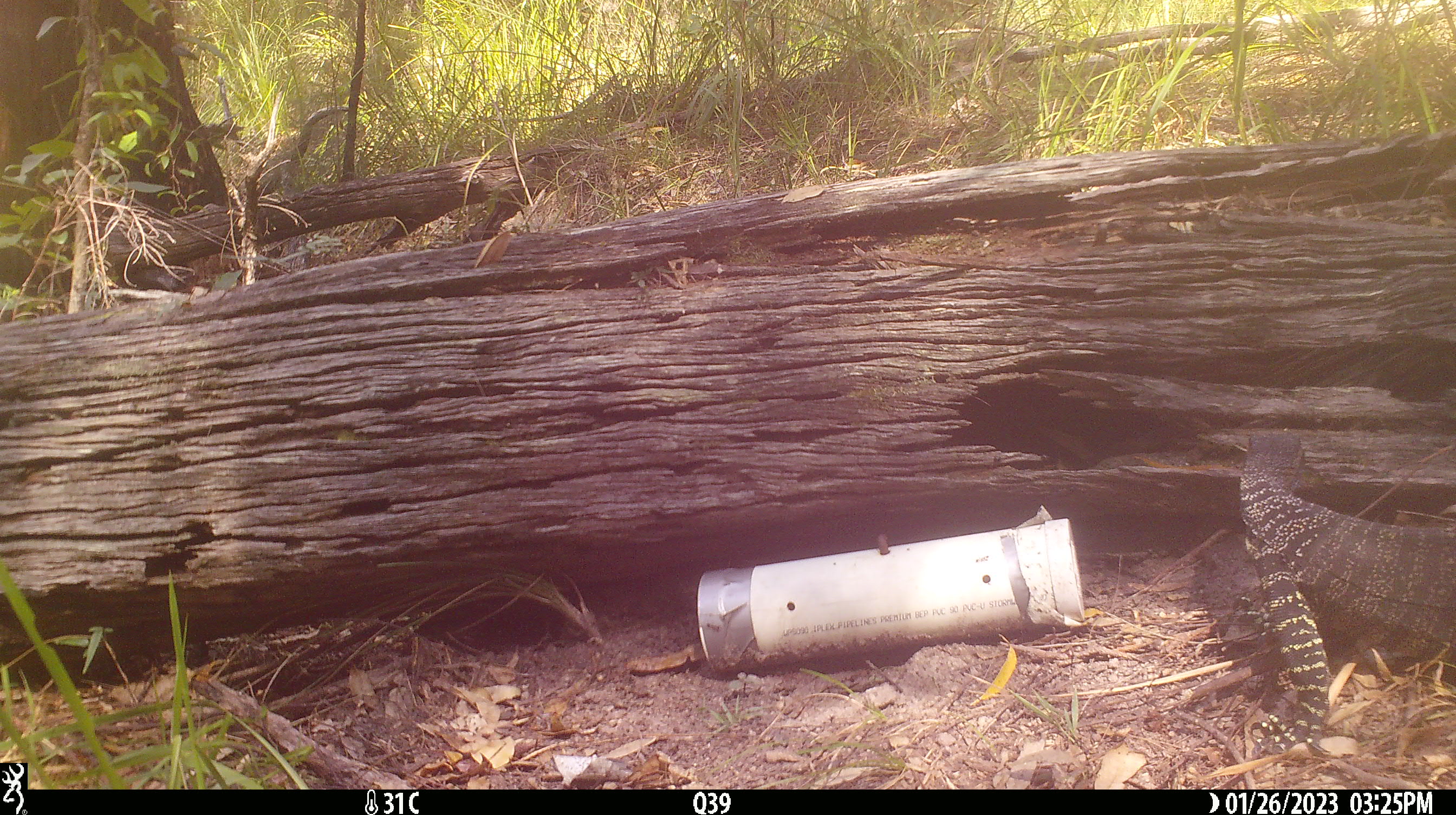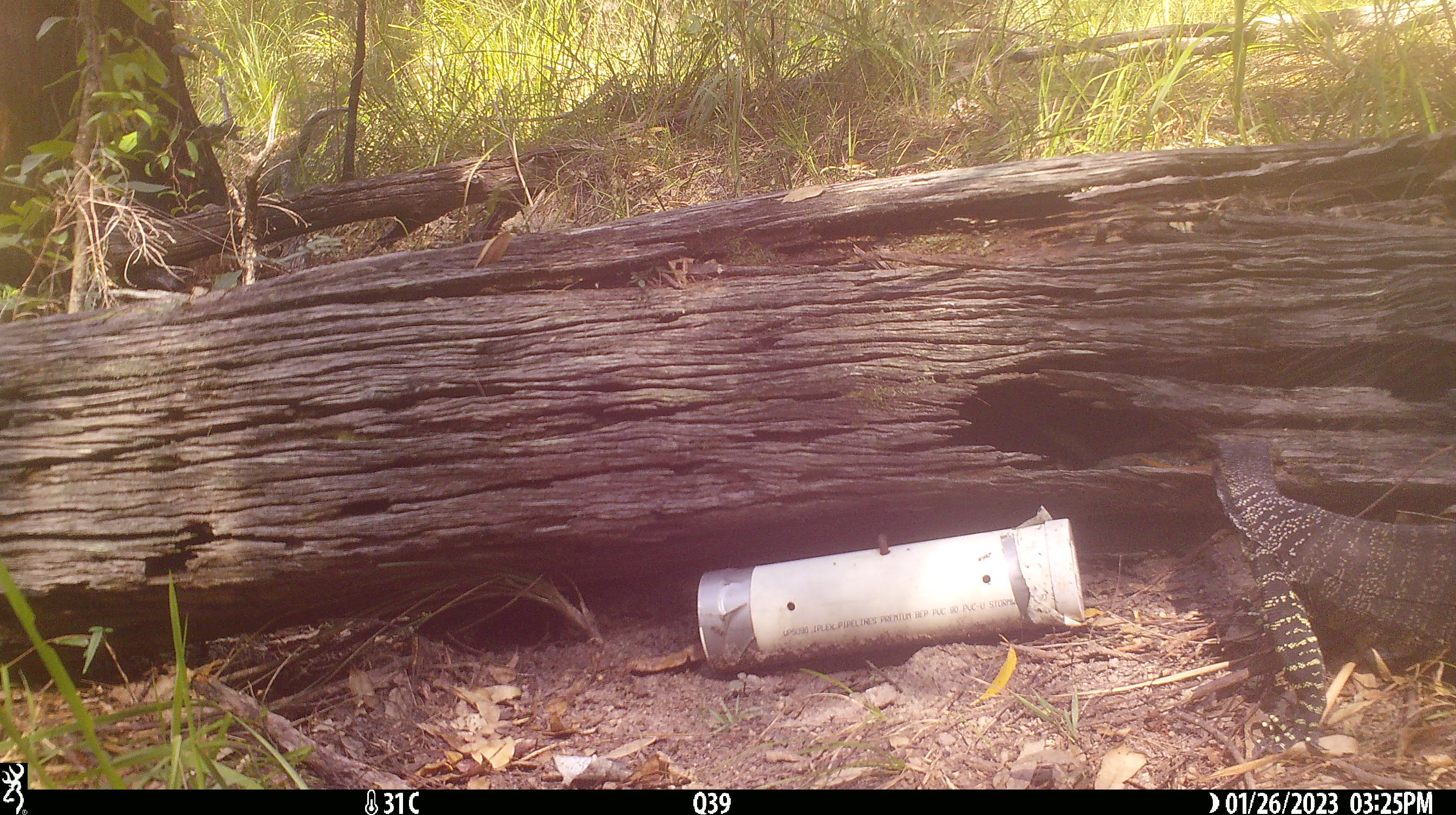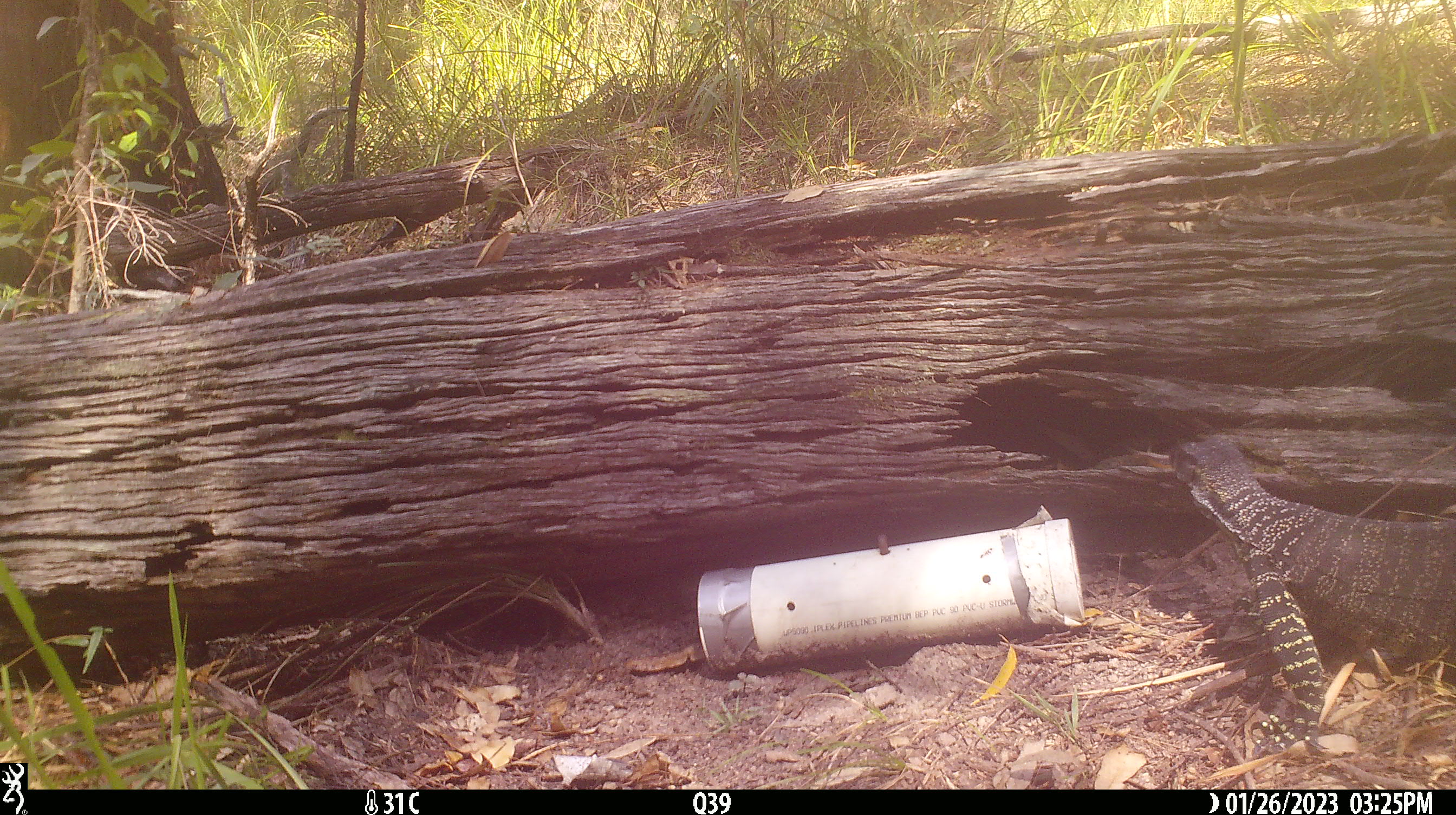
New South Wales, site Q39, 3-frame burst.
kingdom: Animalia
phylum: Chordata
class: Reptilia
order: Squamata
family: Varanidae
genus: Varanus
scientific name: Varanus varius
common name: lace monitor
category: goanna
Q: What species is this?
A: Goanna (lace monitor) (Varanus varius).